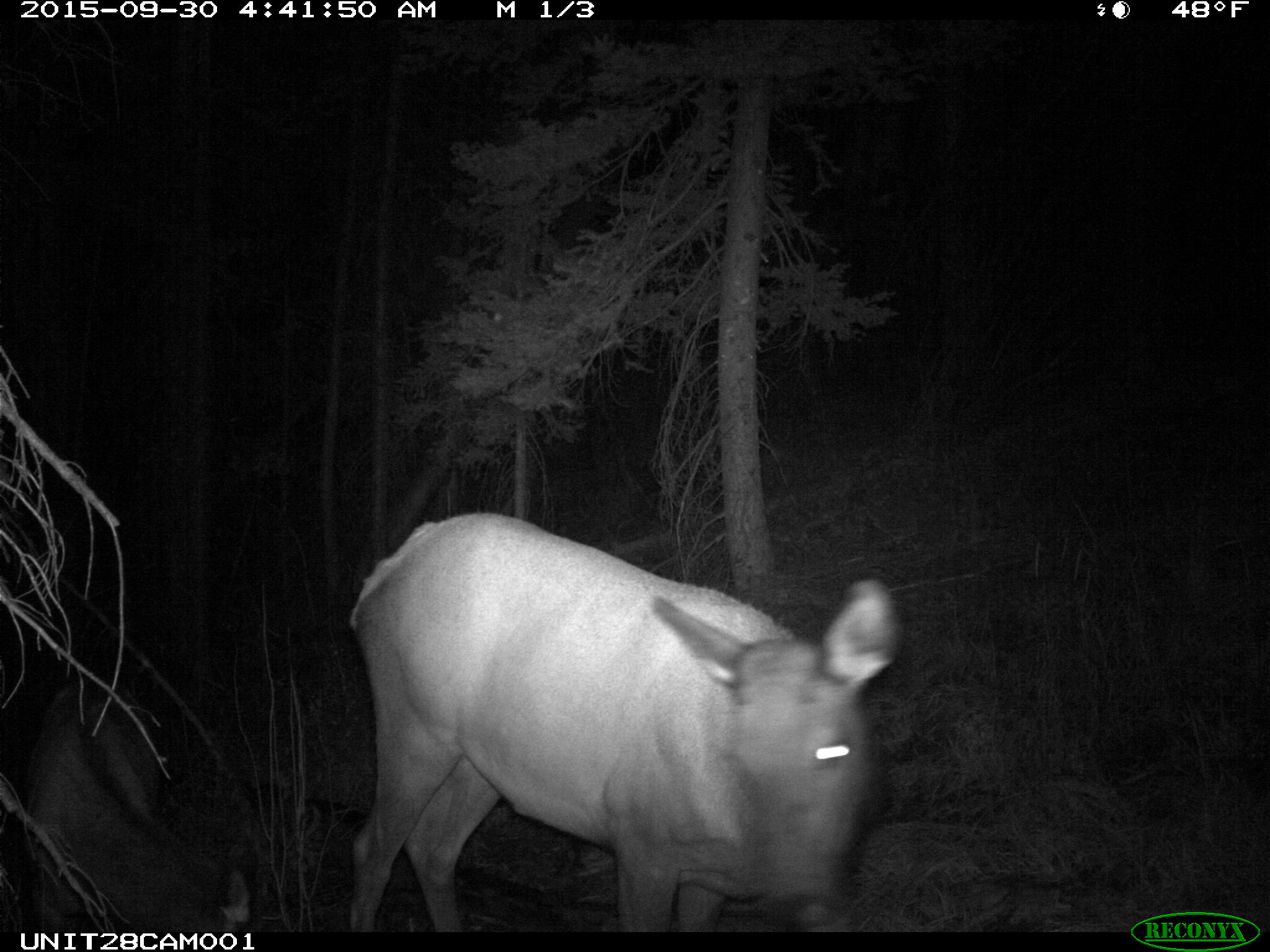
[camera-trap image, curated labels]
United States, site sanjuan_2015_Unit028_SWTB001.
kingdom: Animalia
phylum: Chordata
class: Mammalia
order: Artiodactyla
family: Cervidae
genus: Cervus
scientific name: Cervus elaphus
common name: red deer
Cervus elaphus (red deer).